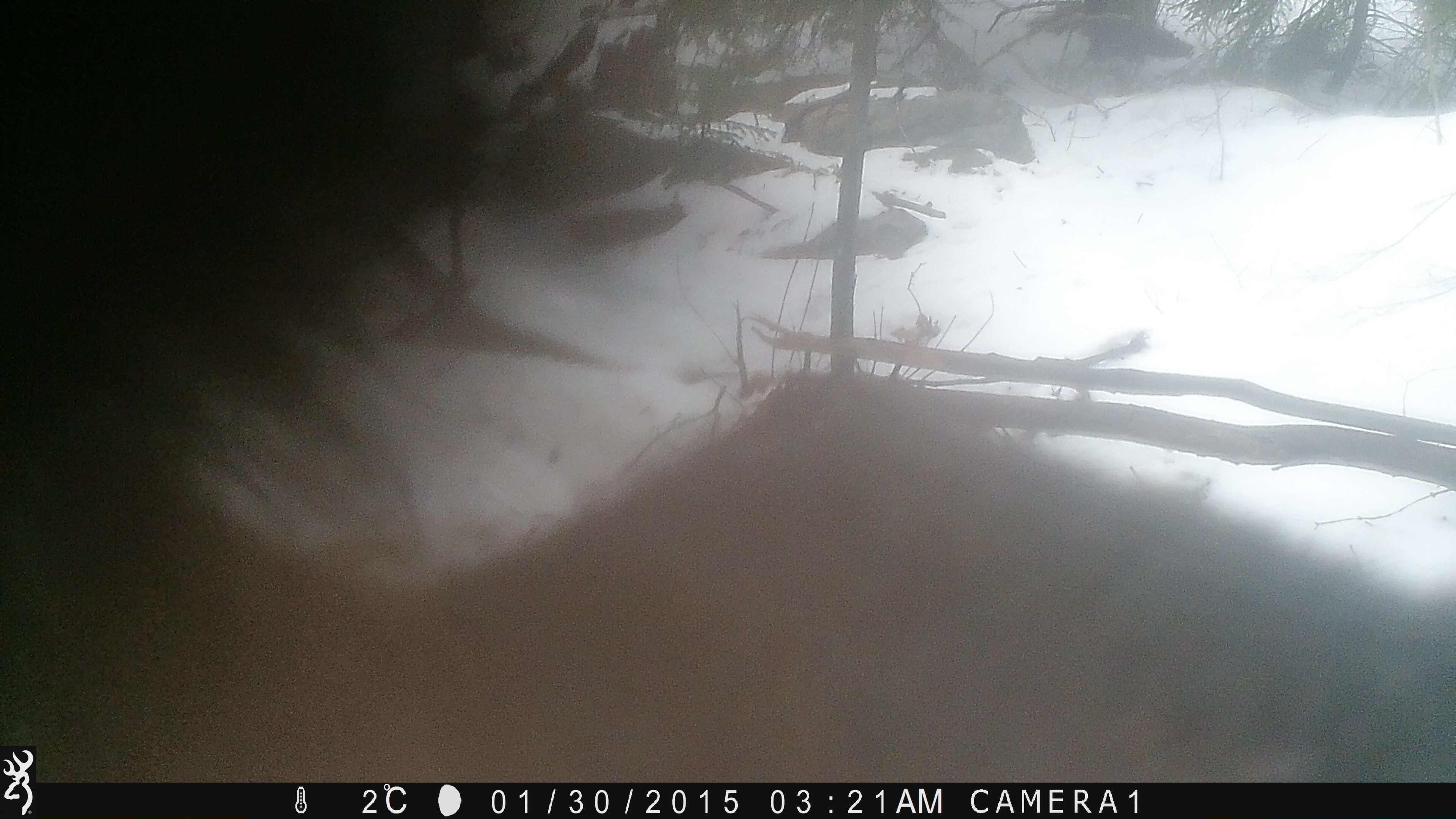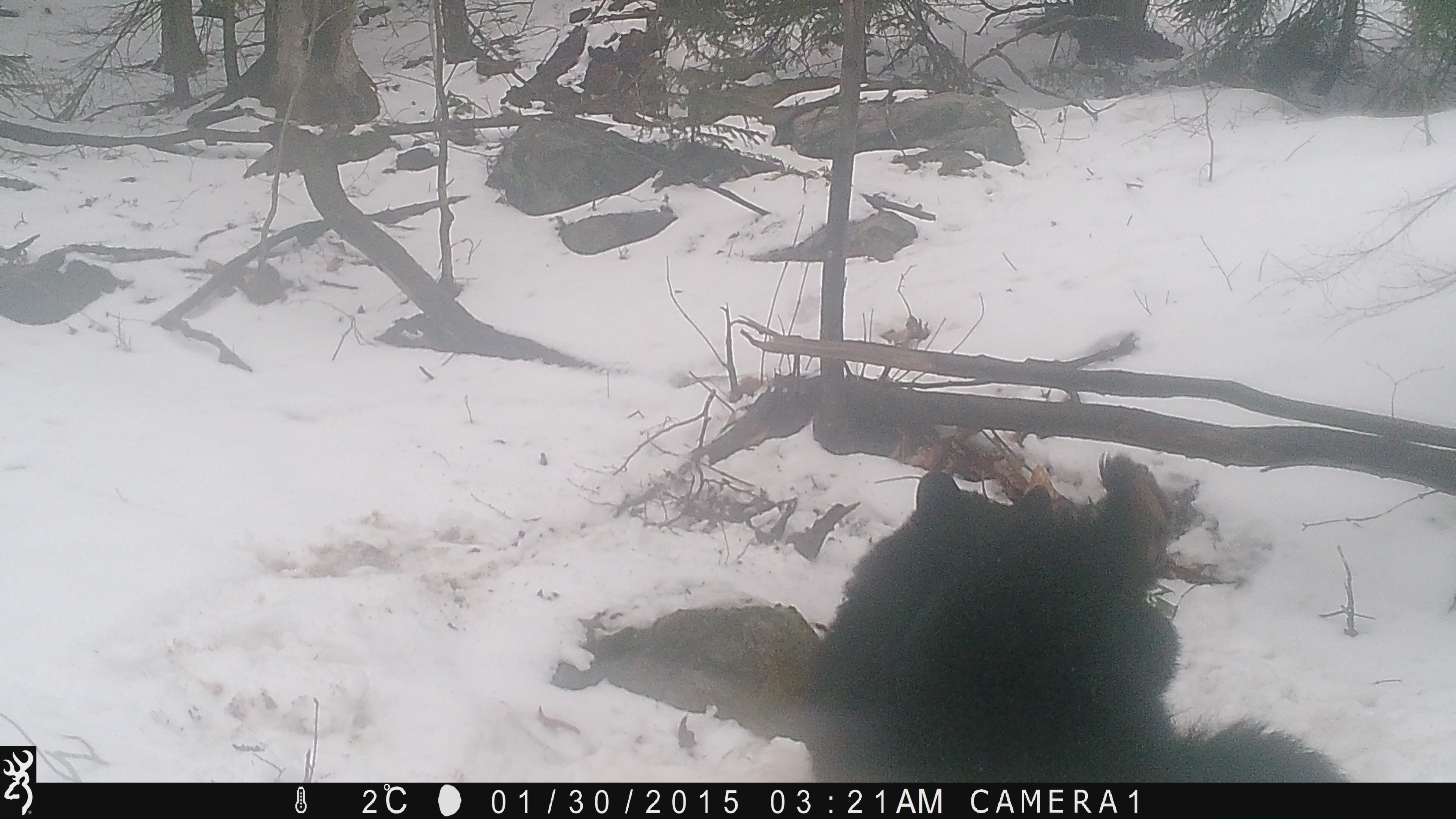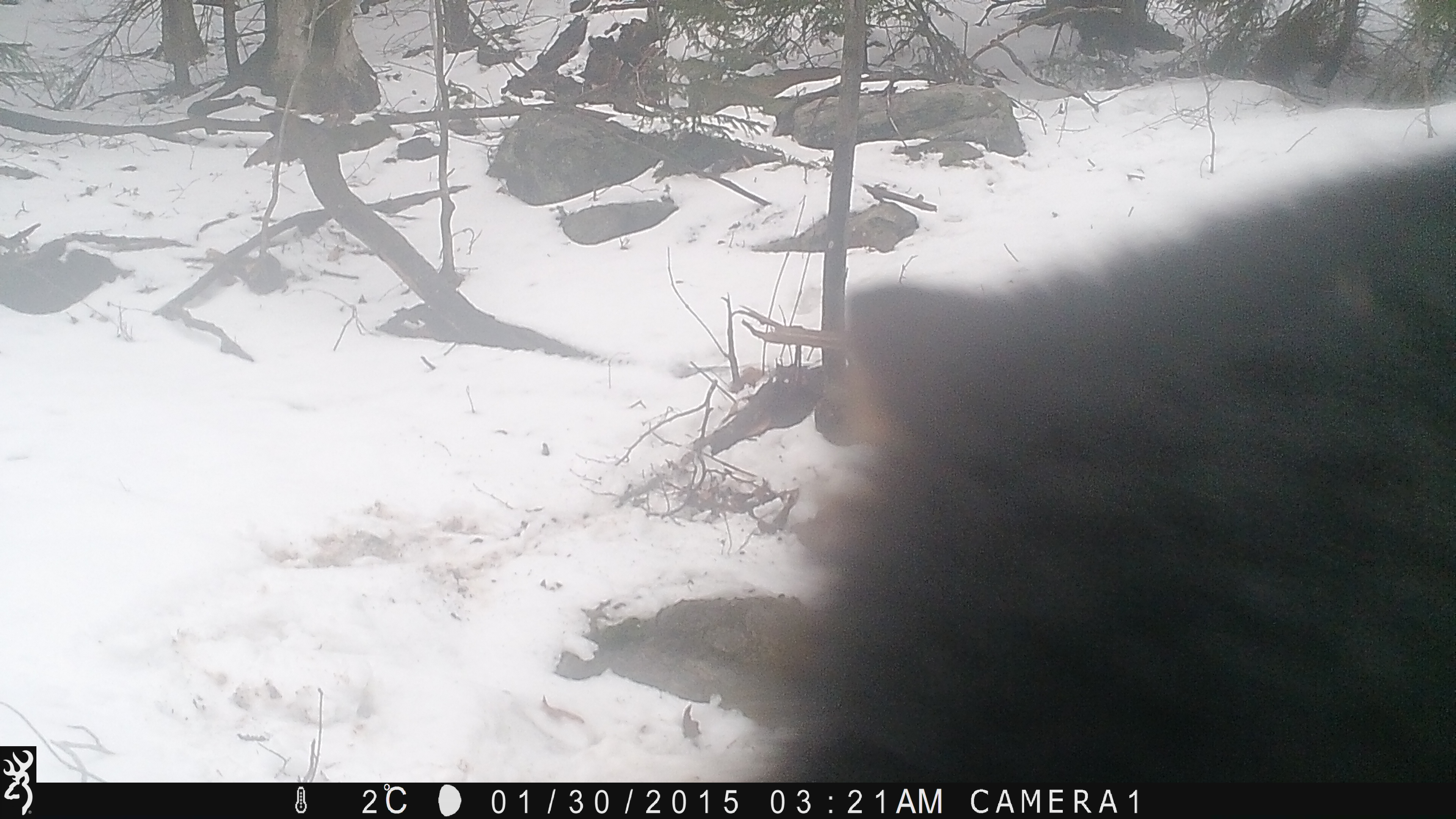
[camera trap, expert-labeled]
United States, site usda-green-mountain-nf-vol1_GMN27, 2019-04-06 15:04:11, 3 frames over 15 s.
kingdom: Animalia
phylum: Chordata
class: Mammalia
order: Carnivora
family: Ursidae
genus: Ursus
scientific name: Ursus americanus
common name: black bear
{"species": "black bear (Ursus americanus)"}